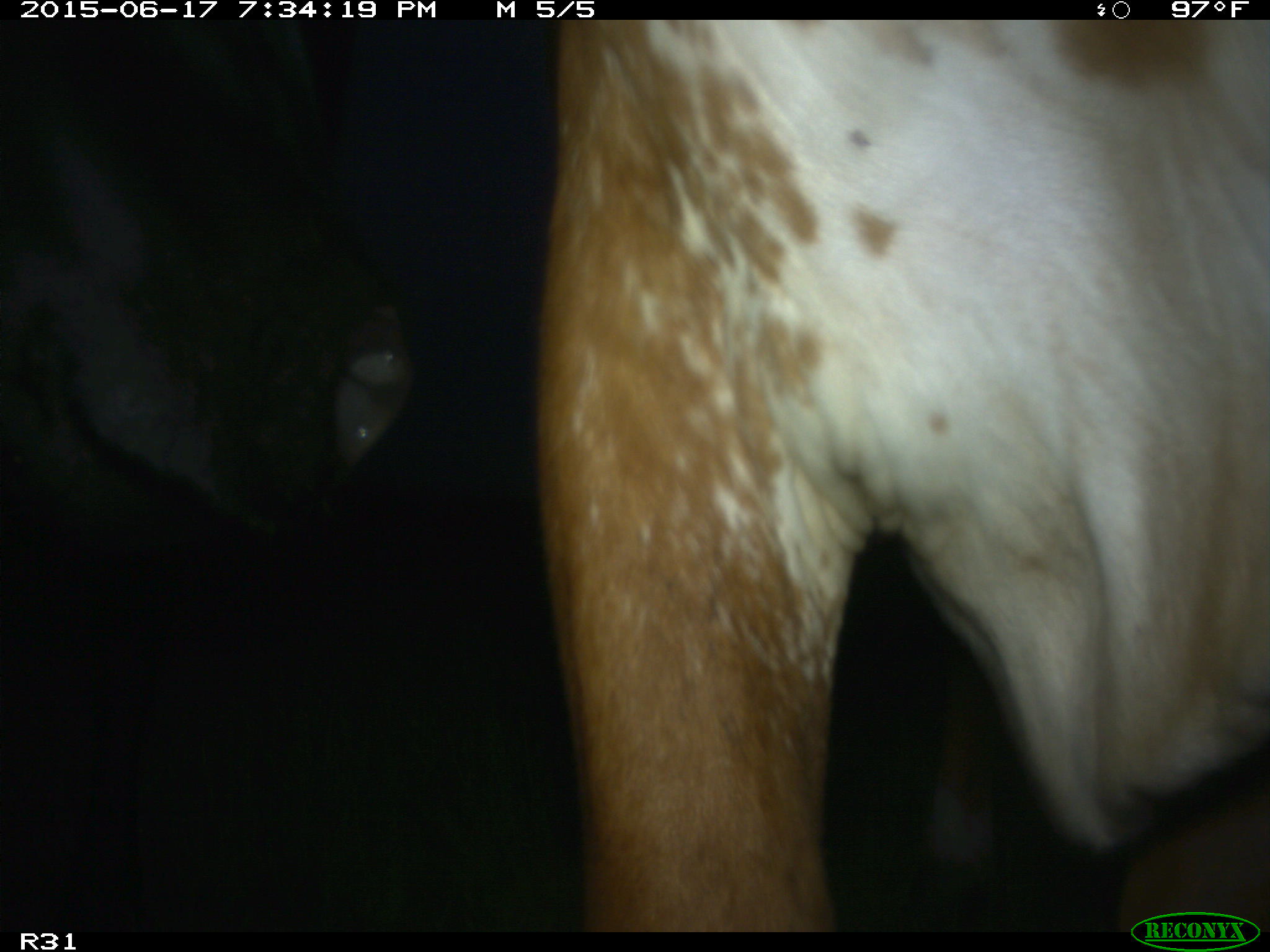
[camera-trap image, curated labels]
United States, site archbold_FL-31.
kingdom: Animalia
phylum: Chordata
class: Mammalia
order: Artiodactyla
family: Bovidae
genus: Bos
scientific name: Bos taurus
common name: domestic cow